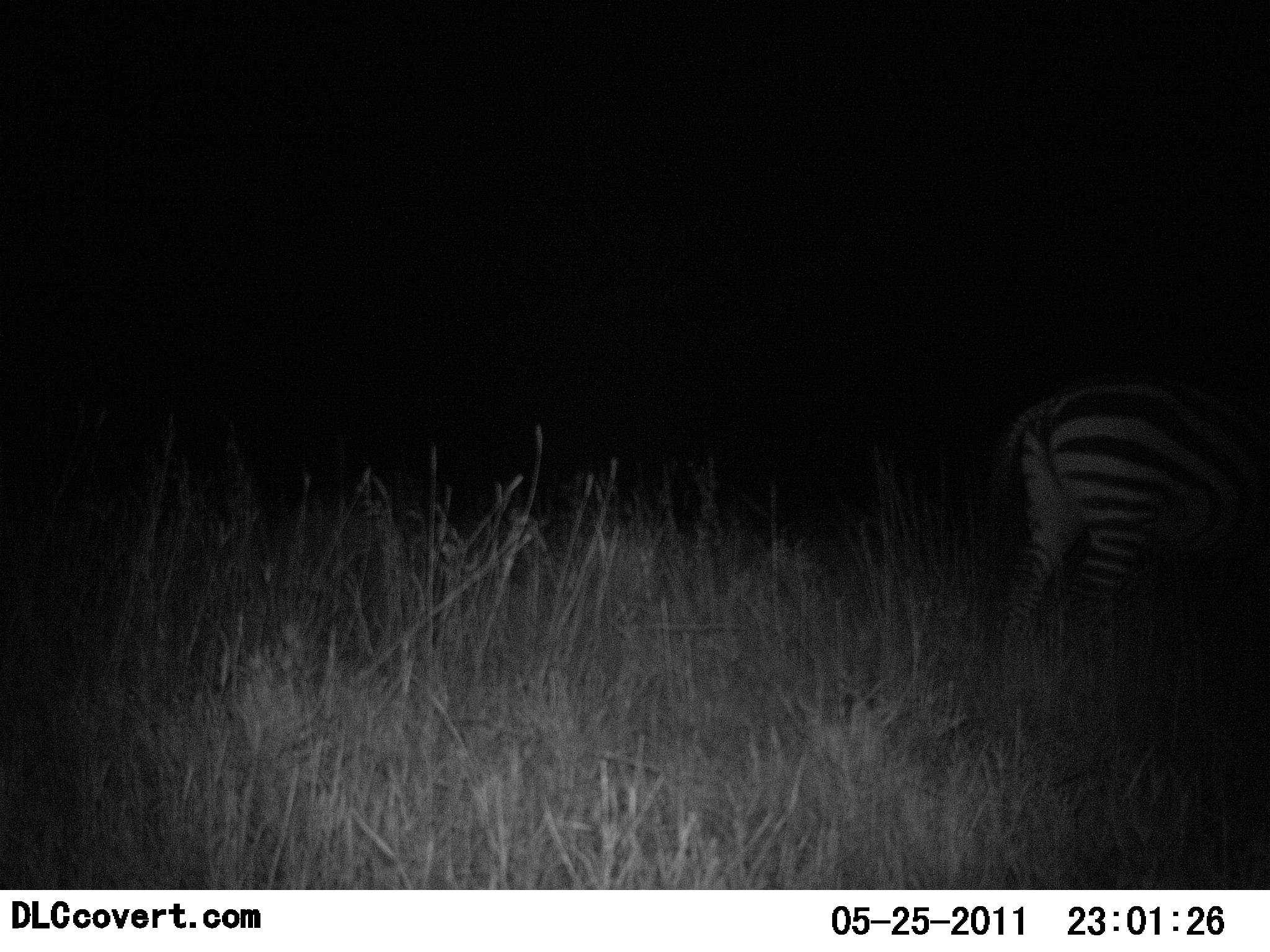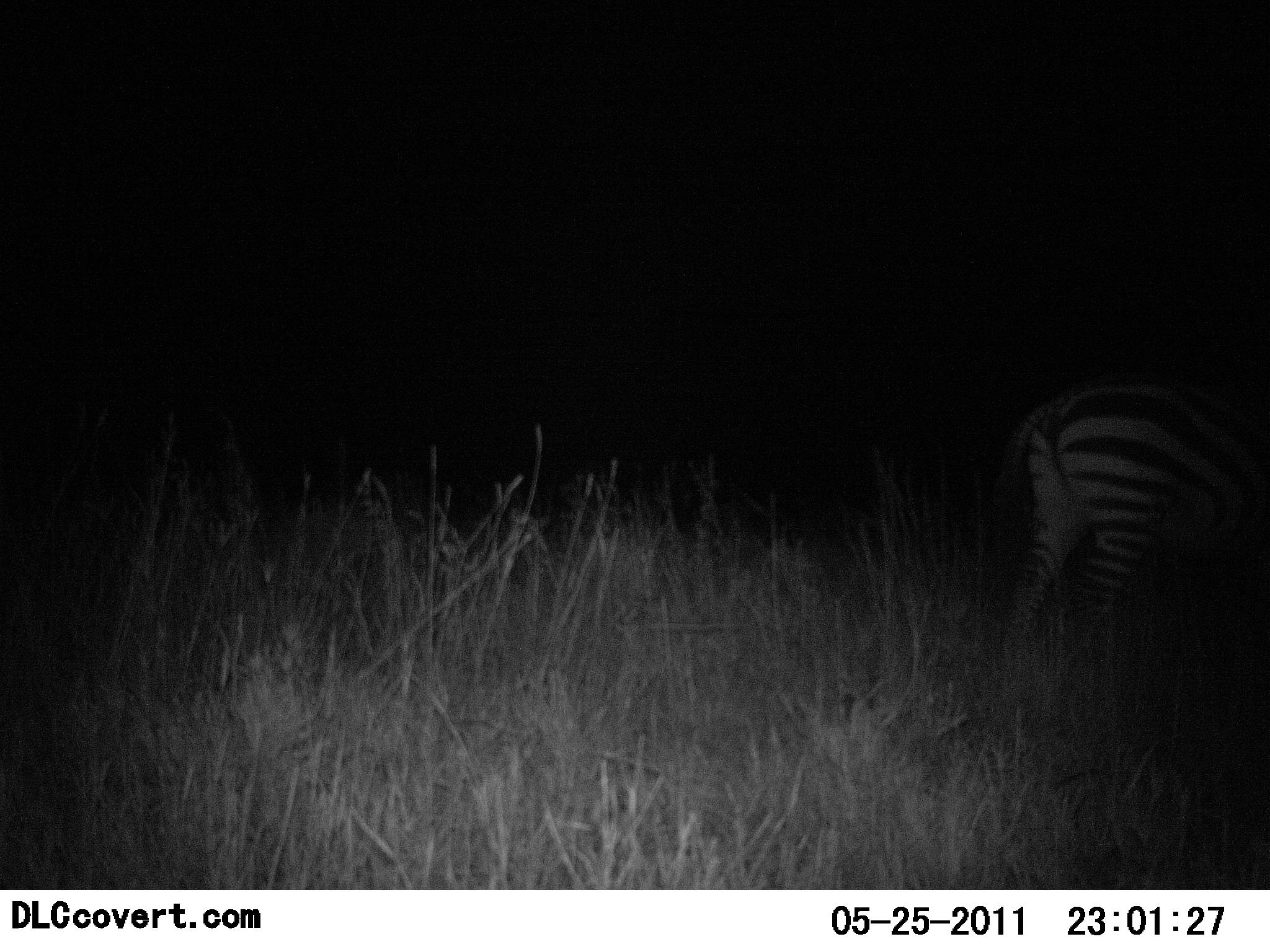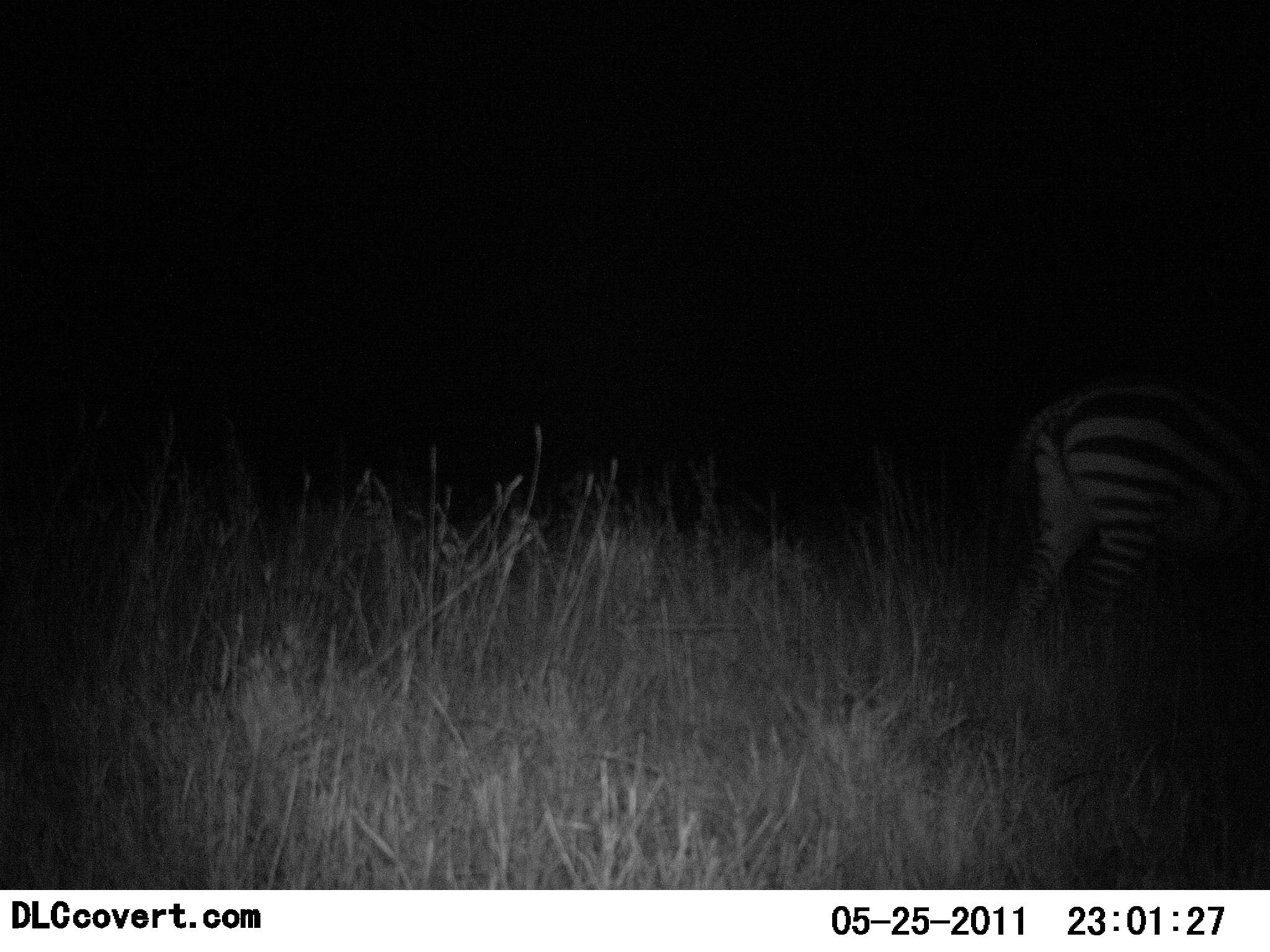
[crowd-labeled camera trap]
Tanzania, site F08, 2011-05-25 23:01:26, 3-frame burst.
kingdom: Animalia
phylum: Chordata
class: Mammalia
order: Perissodactyla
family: Equidae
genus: Equus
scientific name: Equus quagga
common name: plains zebra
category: zebra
Zebra (plains zebra) (Equus quagga), count 1. Behavior (volunteer vote fractions): standing 83%, resting 0%, moving 0%, interacting 8%. Young present (vote fraction): 0%. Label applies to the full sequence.